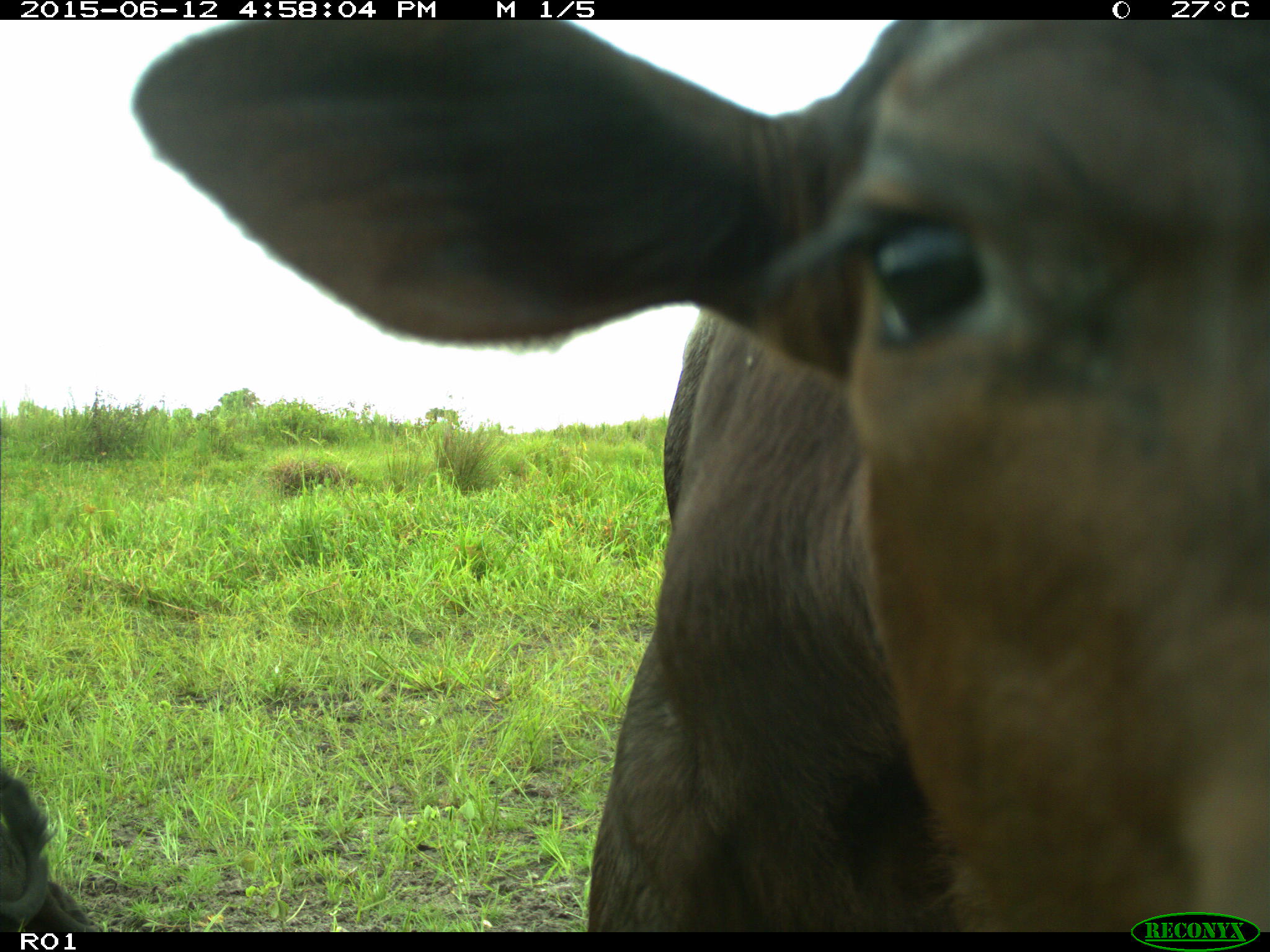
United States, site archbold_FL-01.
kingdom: Animalia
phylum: Chordata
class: Mammalia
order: Artiodactyla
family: Bovidae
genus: Bos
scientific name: Bos taurus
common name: domestic cow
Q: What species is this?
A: Bos taurus (domestic cow).